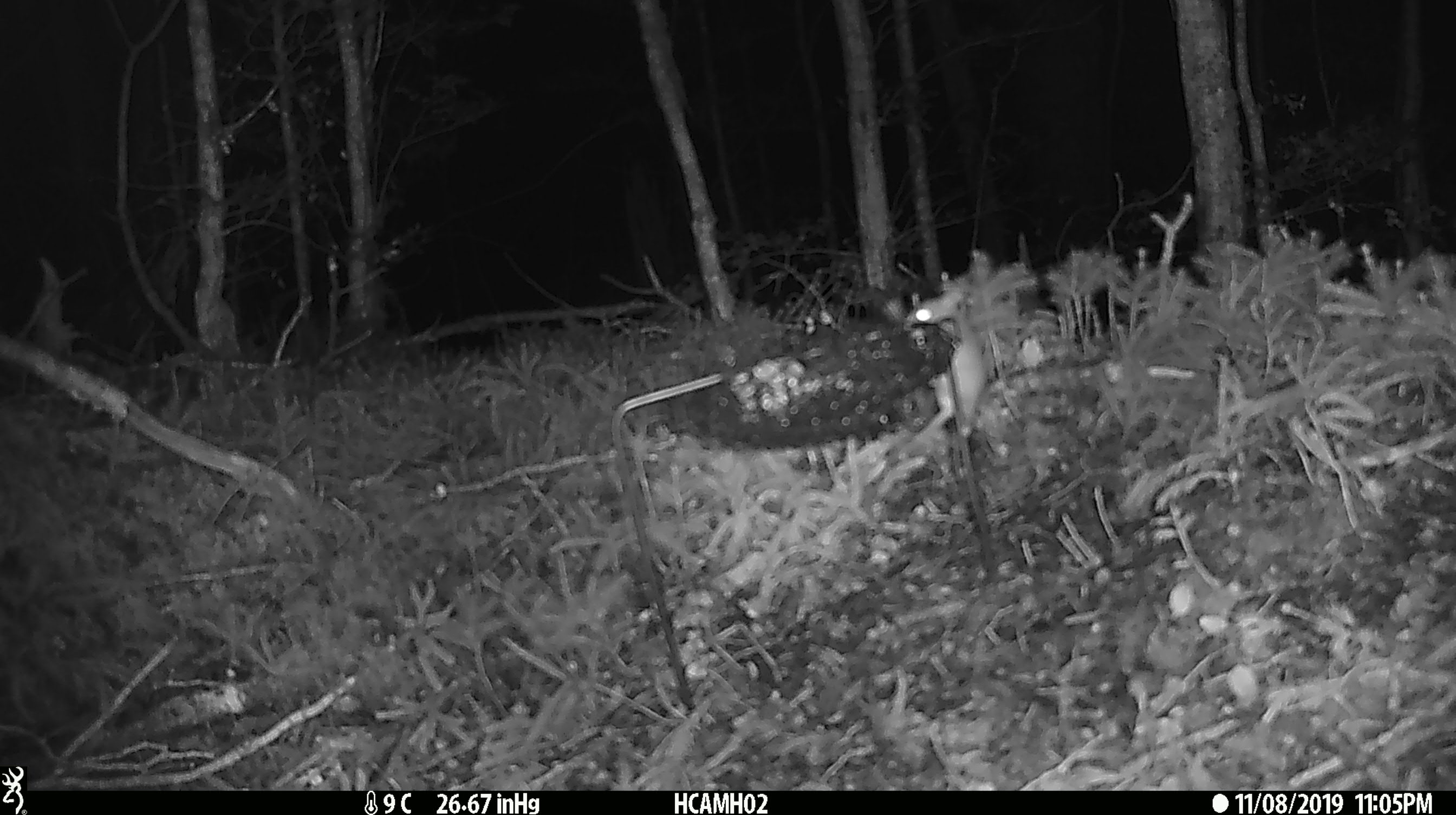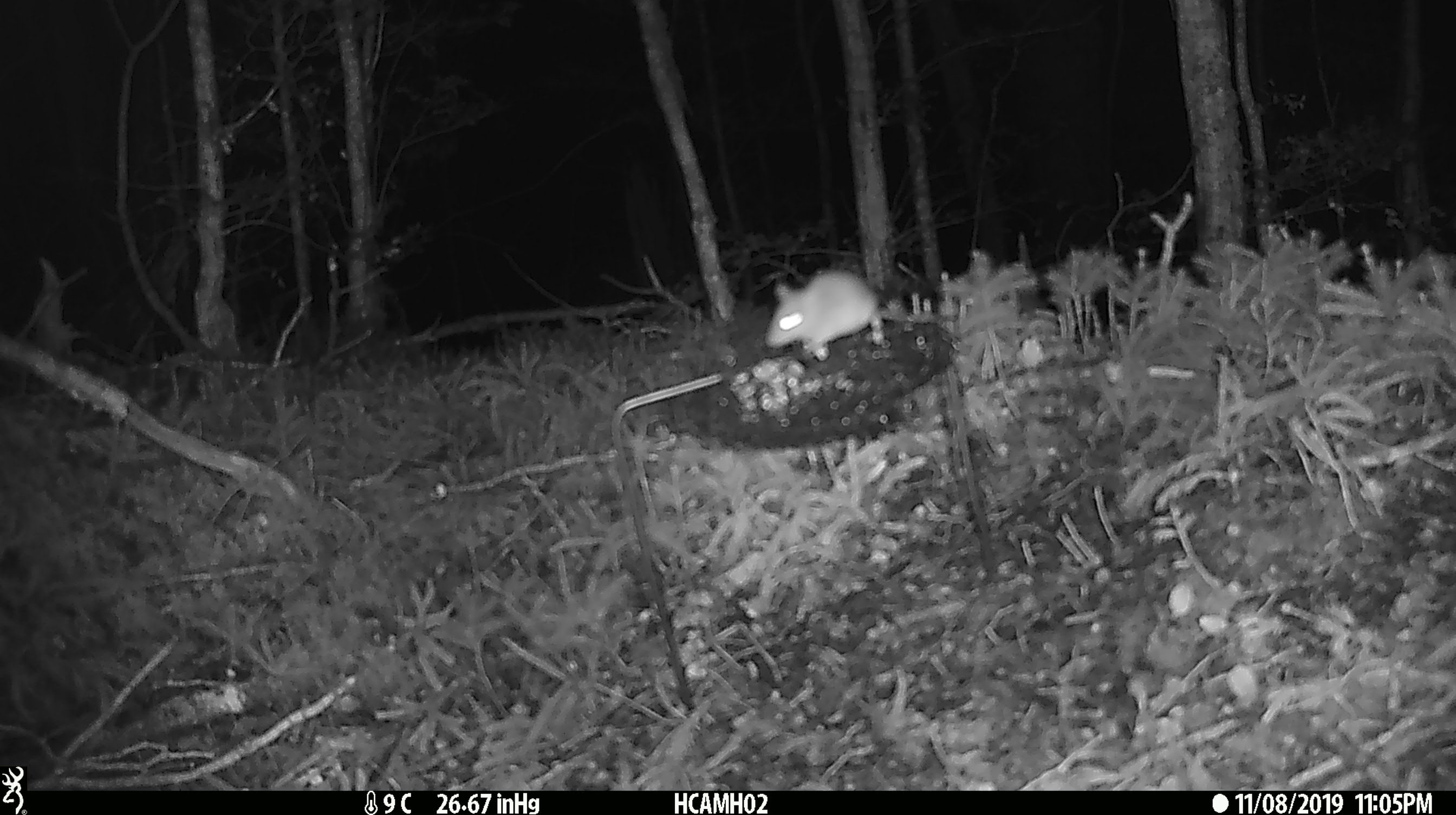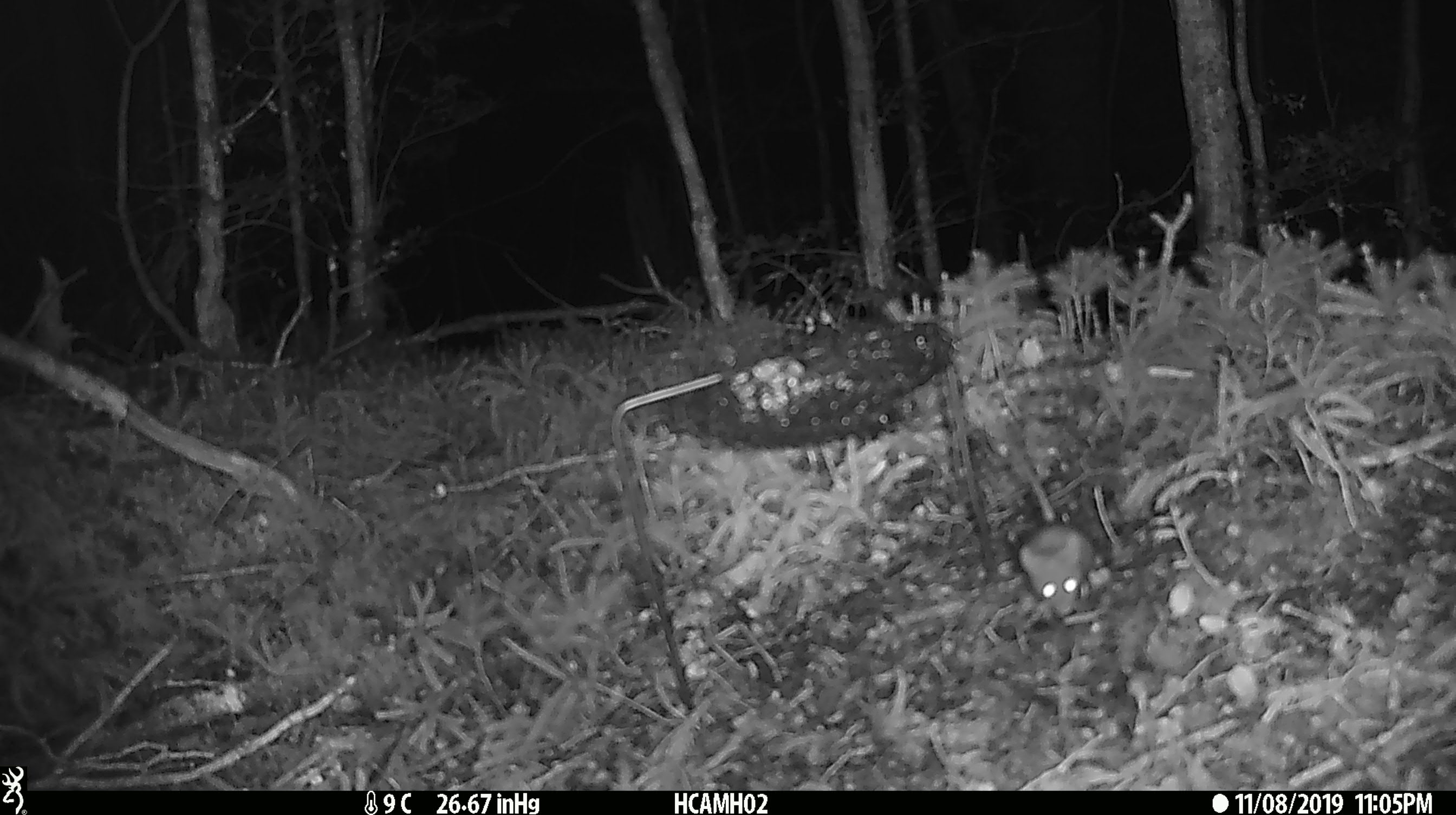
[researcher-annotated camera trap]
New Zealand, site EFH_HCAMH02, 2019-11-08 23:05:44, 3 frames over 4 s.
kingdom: Animalia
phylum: Chordata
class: Mammalia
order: Rodentia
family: Muridae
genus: Mus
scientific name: Mus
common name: mouse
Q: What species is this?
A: Mouse (Mus).